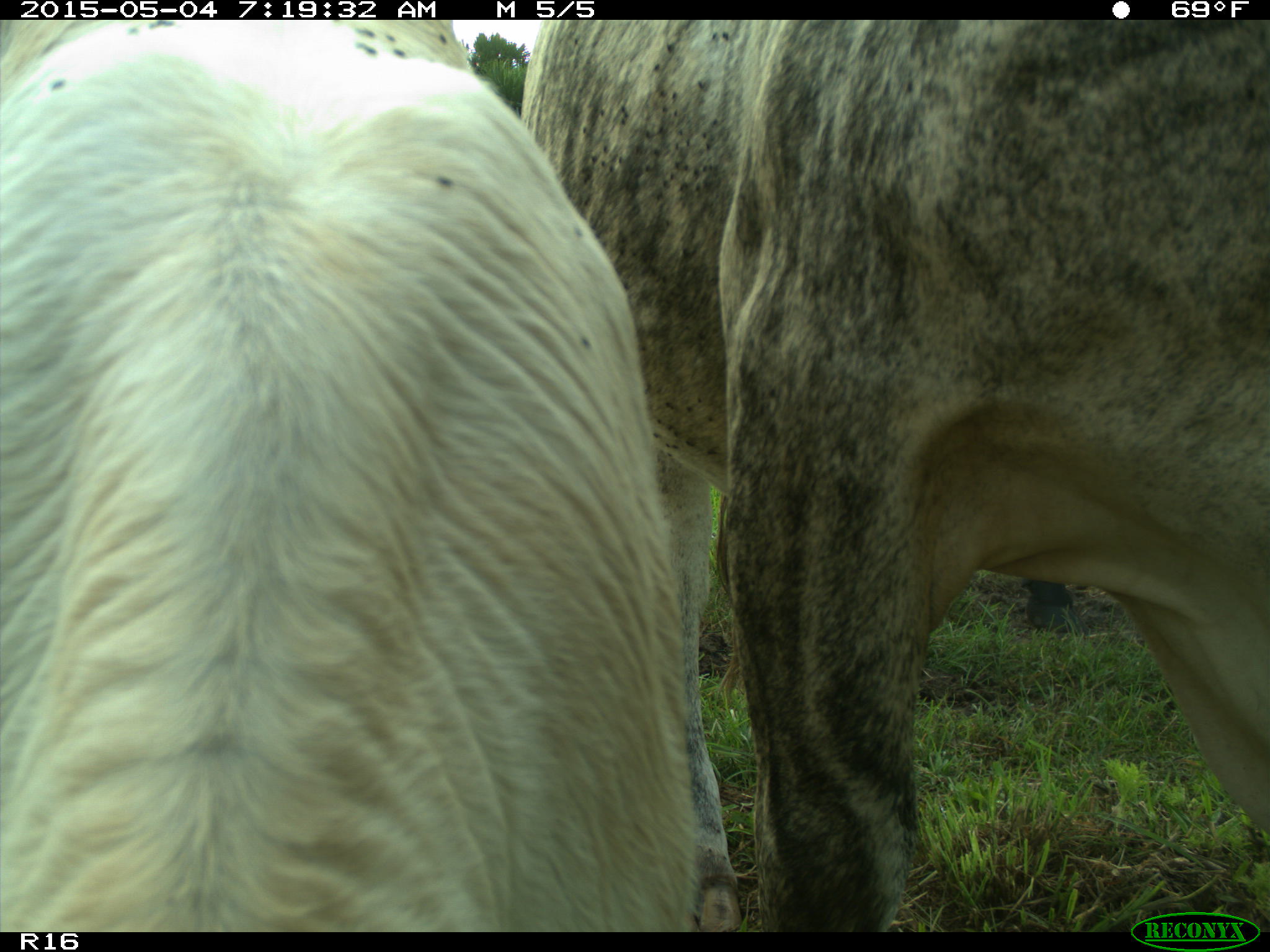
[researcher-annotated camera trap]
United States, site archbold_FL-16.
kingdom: Animalia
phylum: Chordata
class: Mammalia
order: Artiodactyla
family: Bovidae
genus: Bos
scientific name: Bos taurus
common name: domestic cow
Bos taurus (domestic cow).